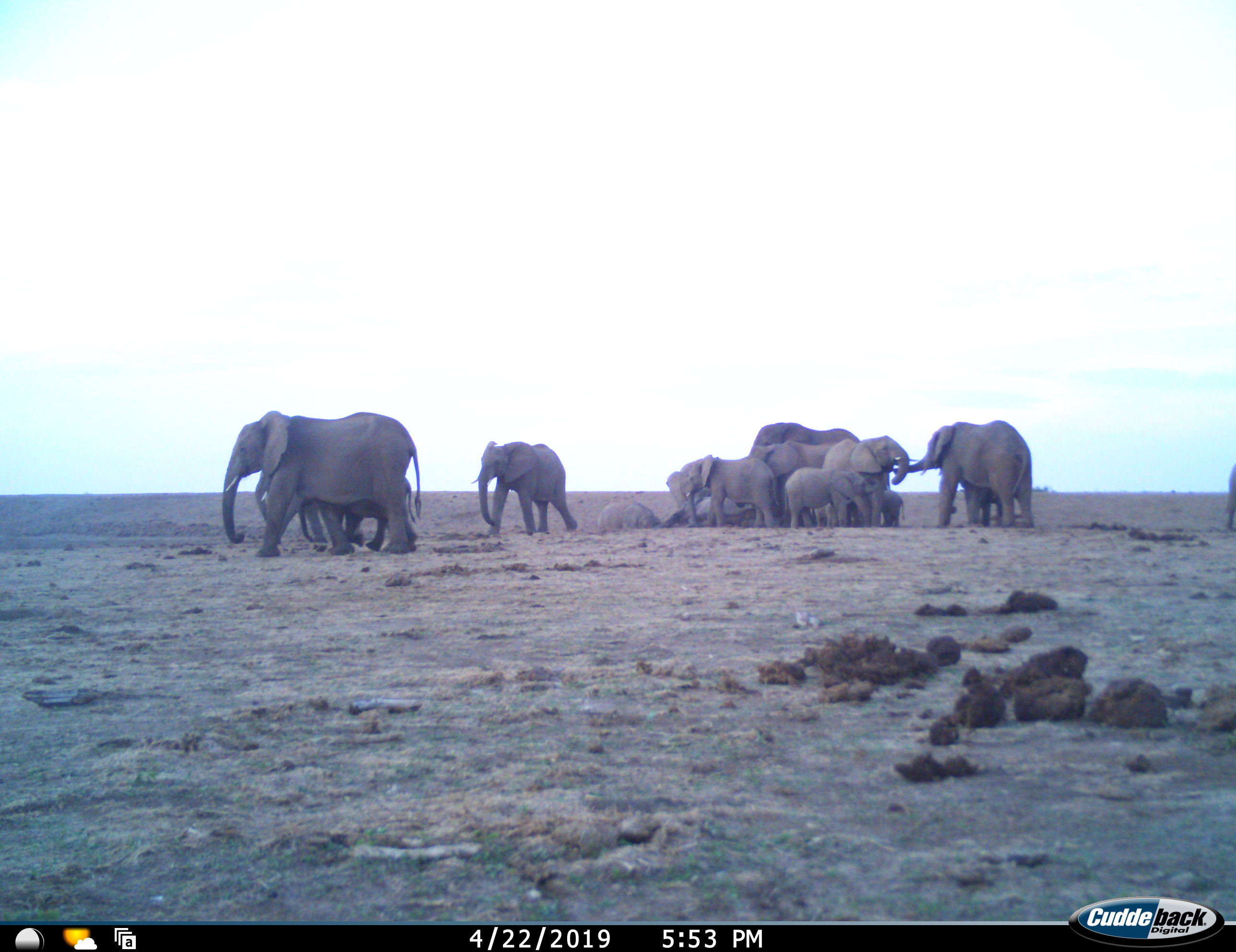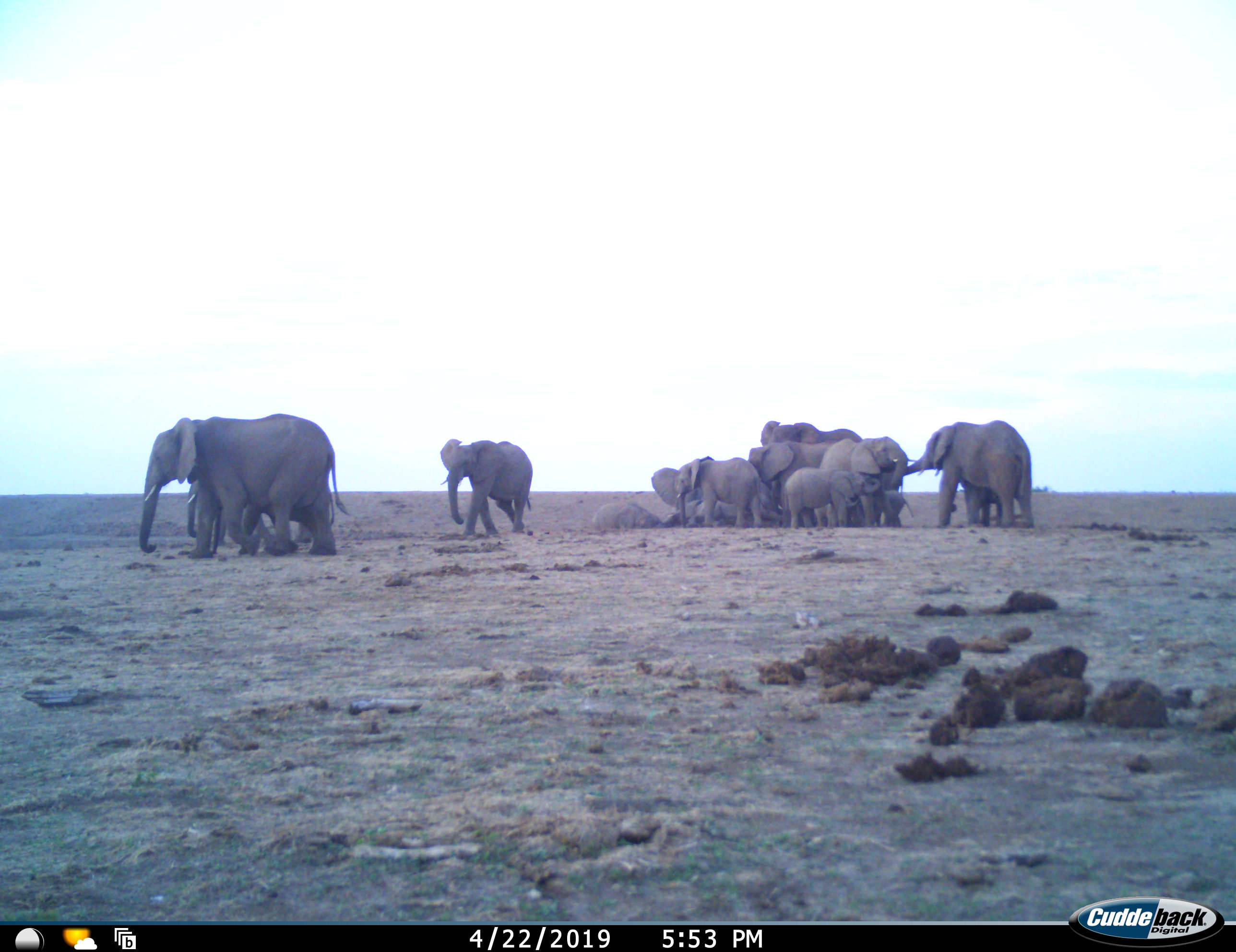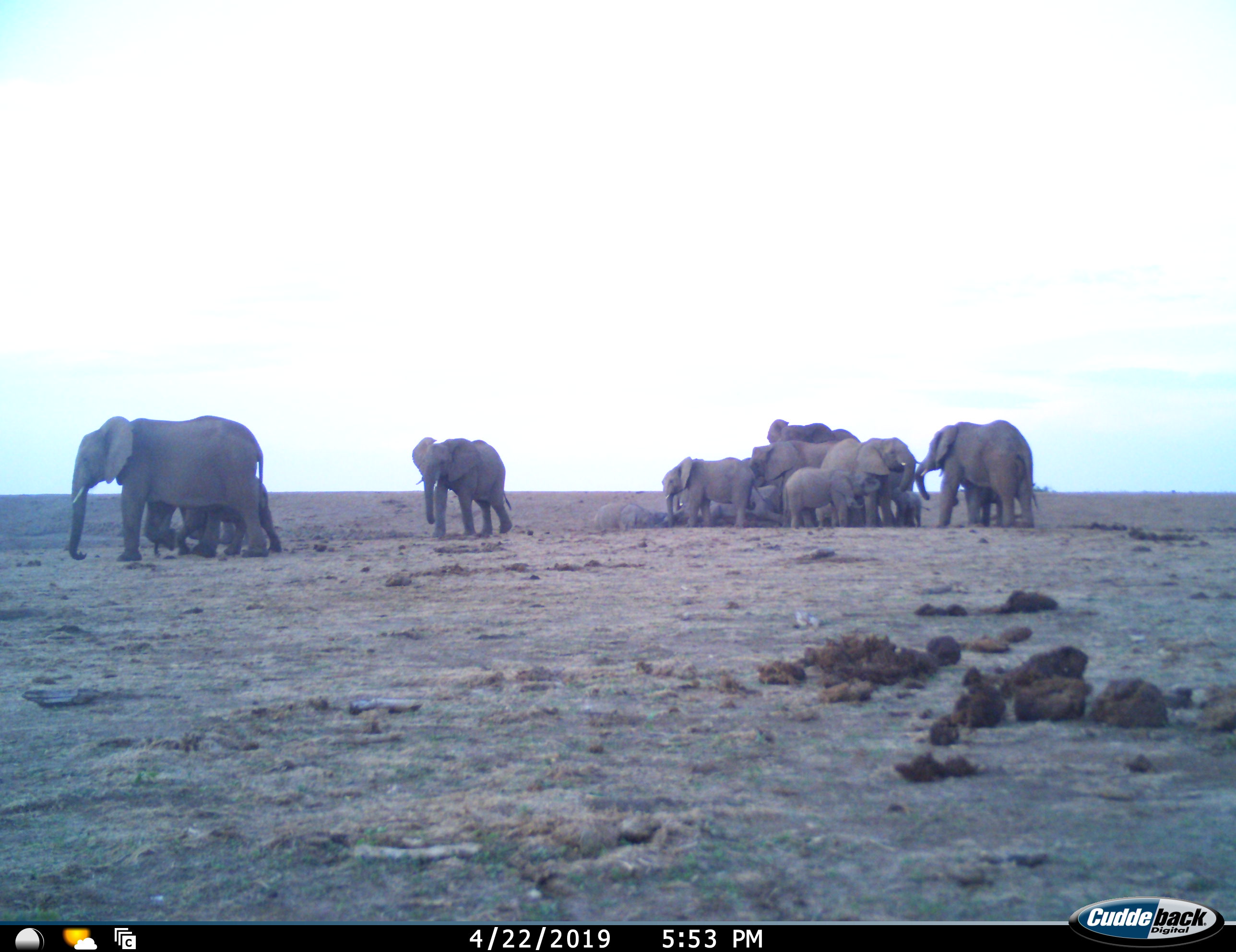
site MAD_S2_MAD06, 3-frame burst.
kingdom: Animalia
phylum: Chordata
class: Mammalia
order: Proboscidea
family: Elephantidae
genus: Loxodonta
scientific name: Loxodonta africana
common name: african bush elephant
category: elephant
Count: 11-50.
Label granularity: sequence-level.